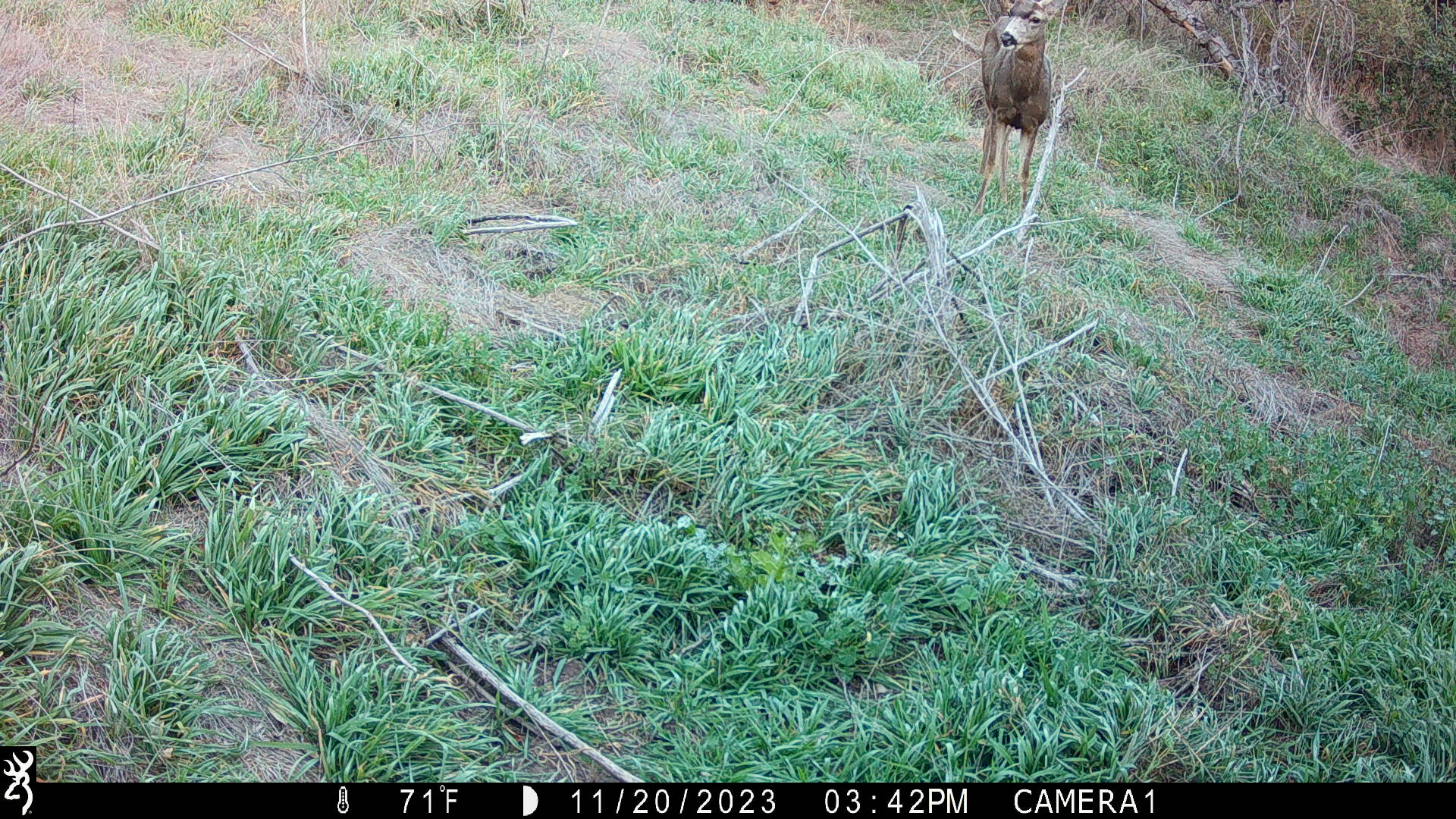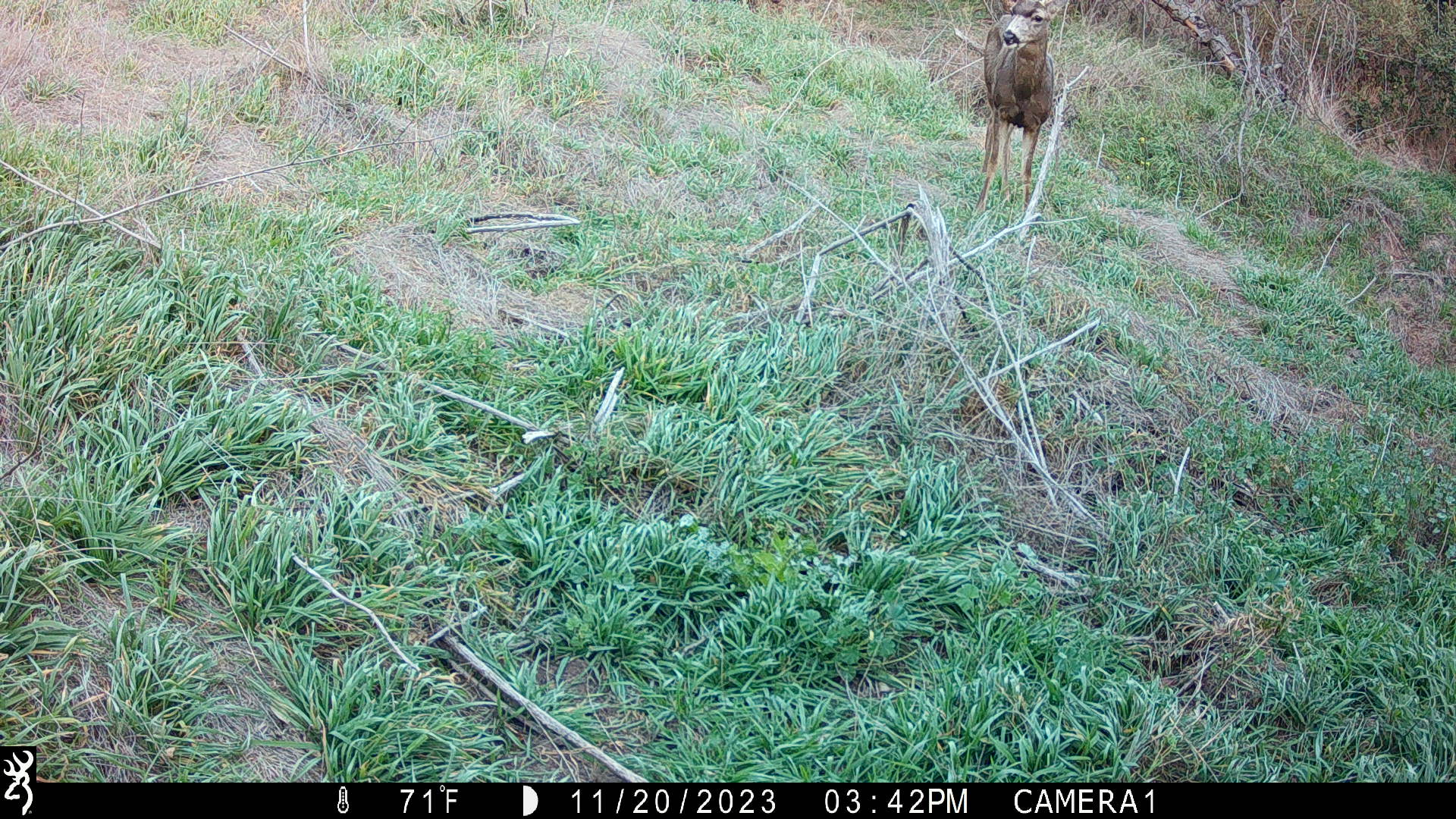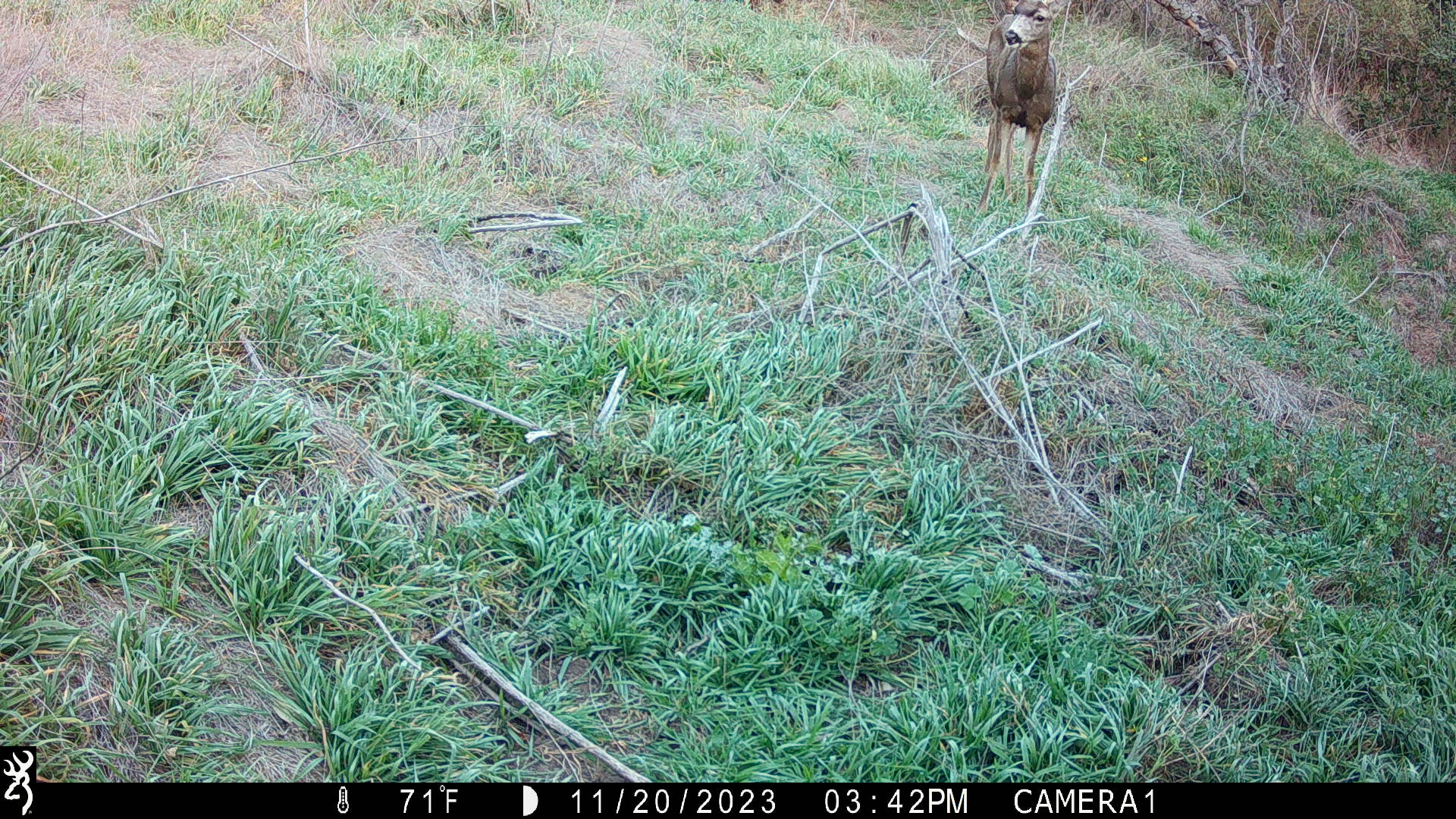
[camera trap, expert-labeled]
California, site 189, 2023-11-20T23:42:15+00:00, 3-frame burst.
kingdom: Animalia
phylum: Chordata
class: Mammalia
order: Artiodactyla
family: Cervidae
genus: Odocoileus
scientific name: Odocoileus hemionus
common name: mule deer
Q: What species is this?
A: Mule deer (Odocoileus hemionus).